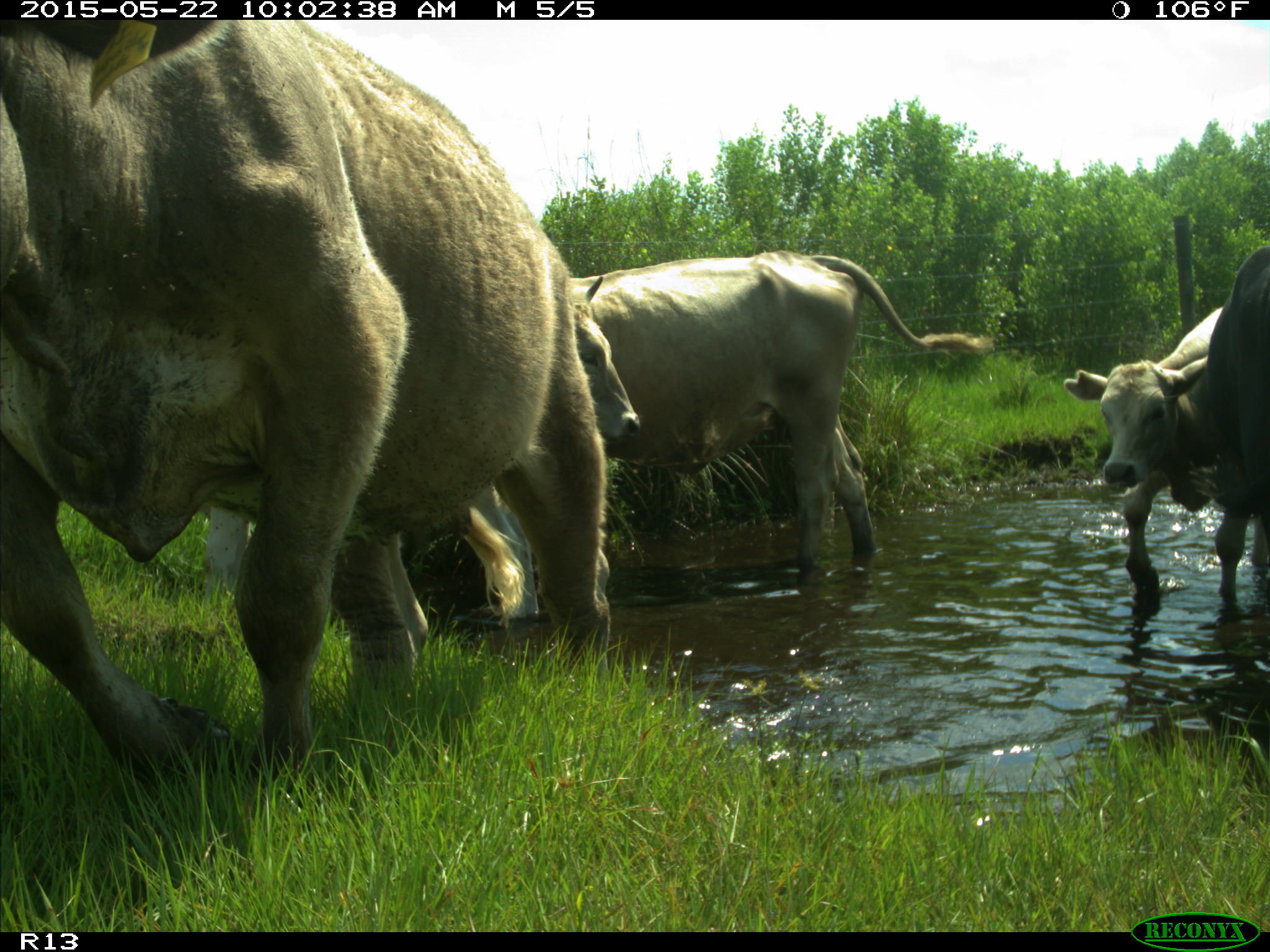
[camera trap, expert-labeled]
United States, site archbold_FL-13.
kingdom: Animalia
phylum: Chordata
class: Mammalia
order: Artiodactyla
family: Bovidae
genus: Bos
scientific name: Bos taurus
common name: domestic cow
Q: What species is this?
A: Bos taurus (domestic cow).